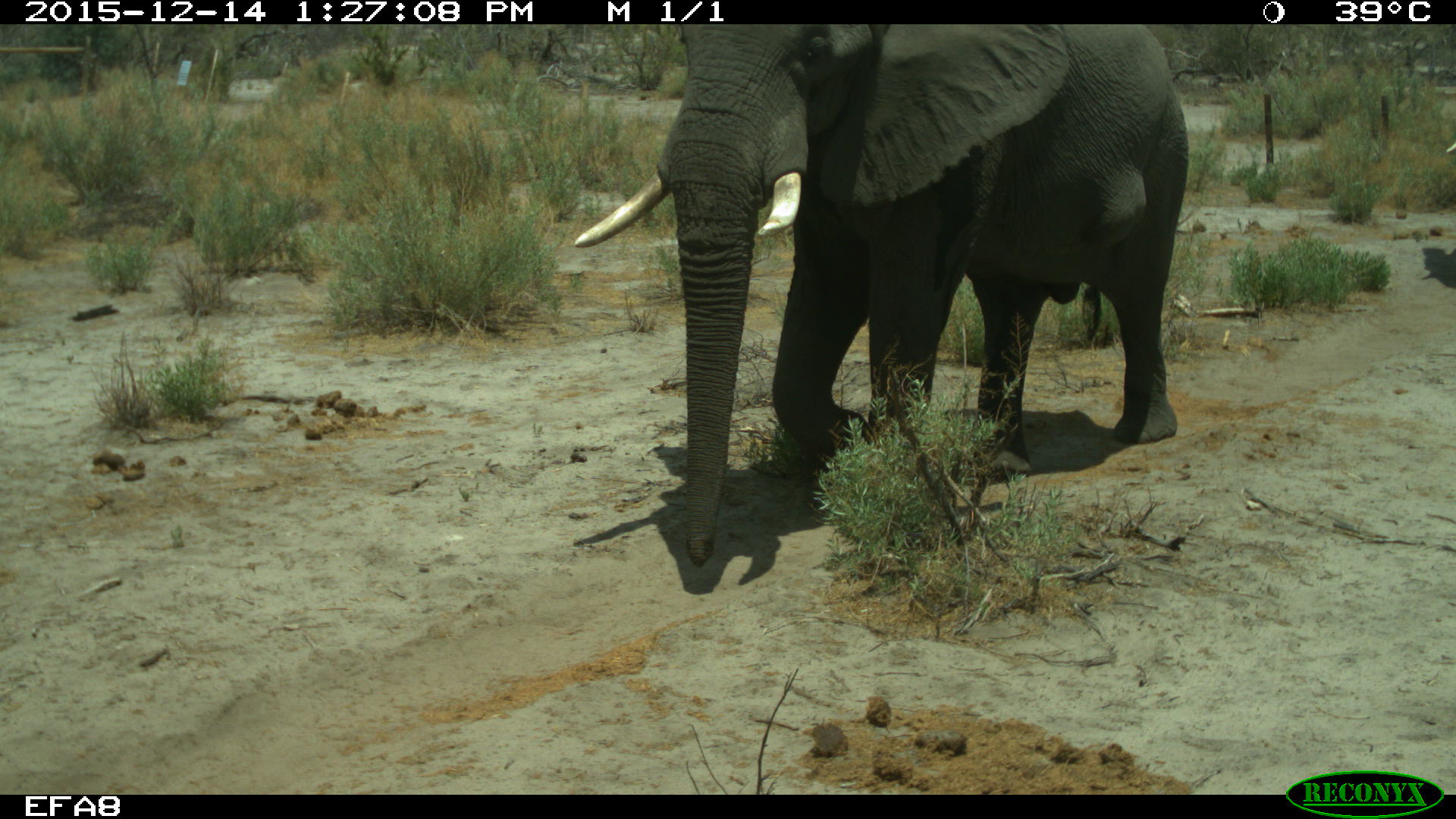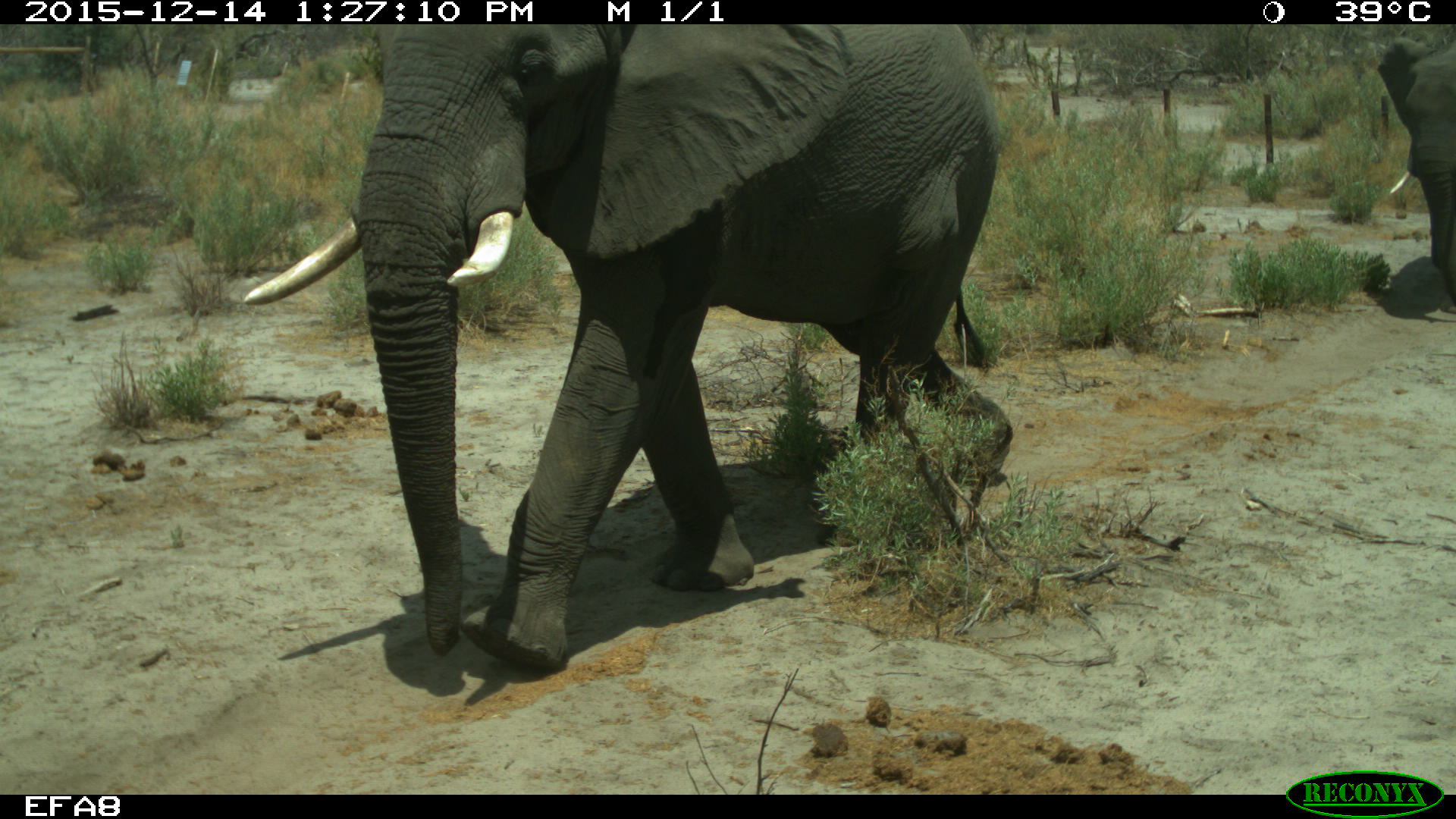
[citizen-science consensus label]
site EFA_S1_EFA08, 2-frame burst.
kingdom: Animalia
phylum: Chordata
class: Mammalia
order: Proboscidea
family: Elephantidae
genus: Loxodonta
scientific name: Loxodonta africana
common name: african bush elephant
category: elephant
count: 2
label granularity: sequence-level